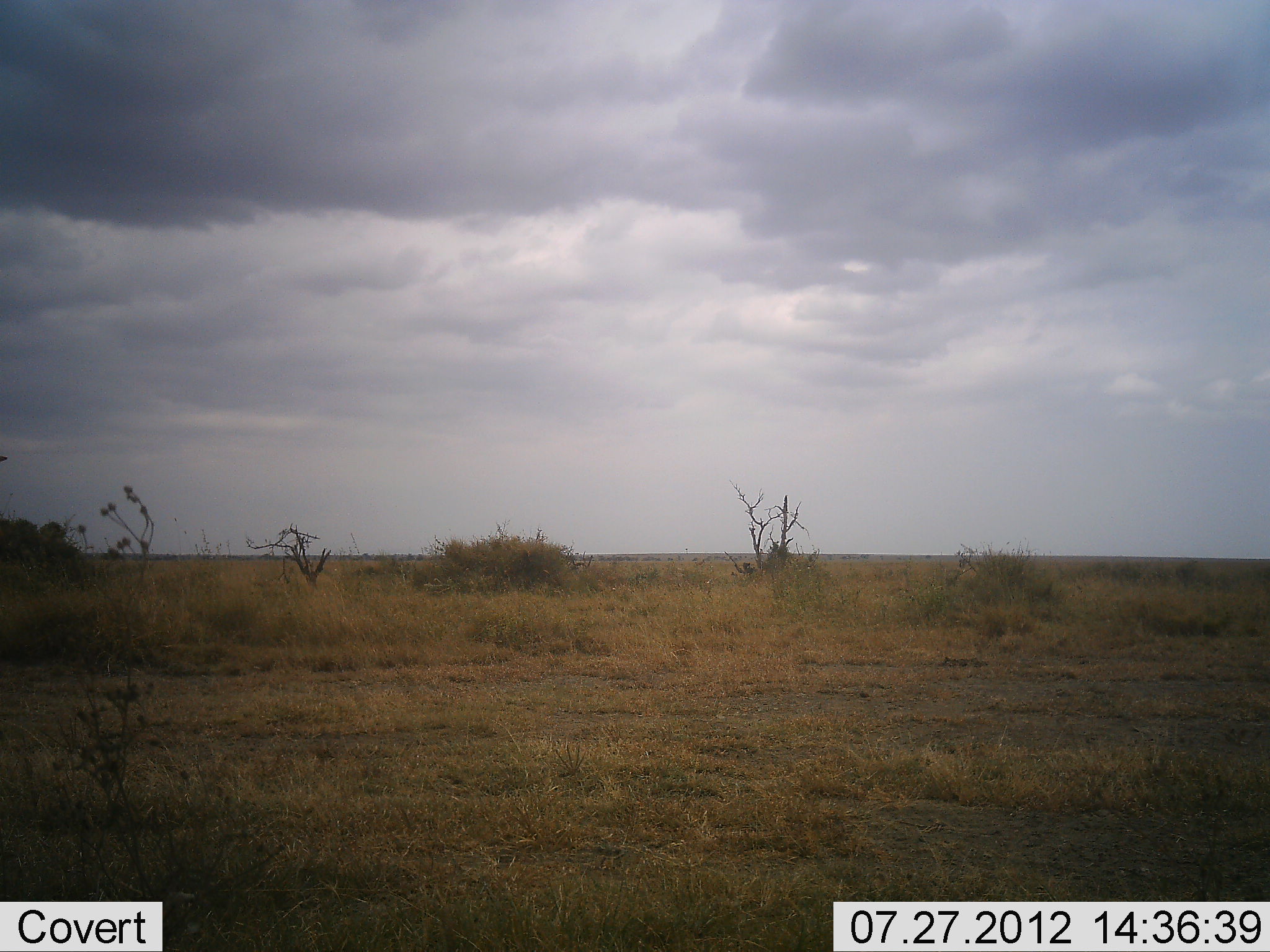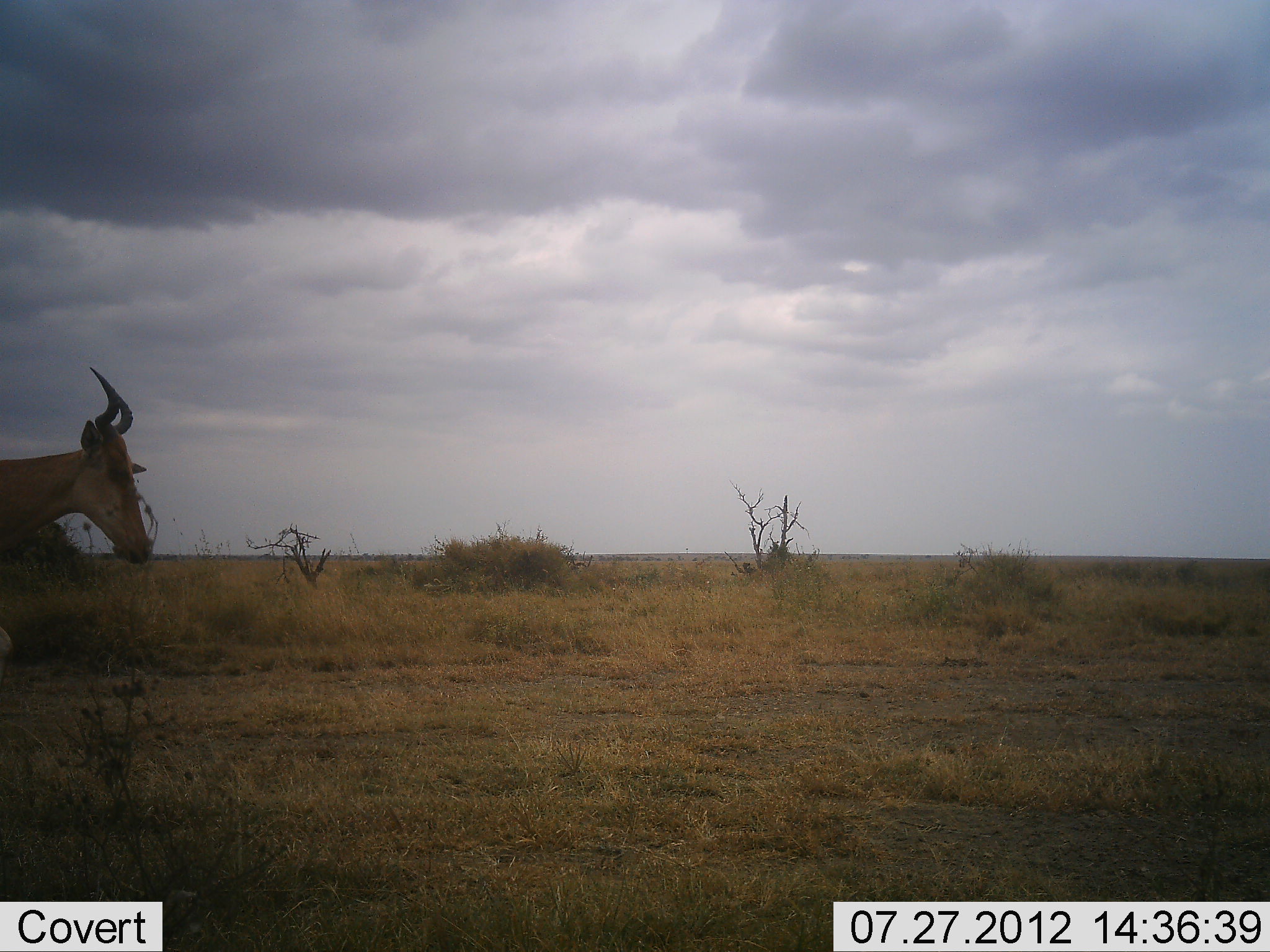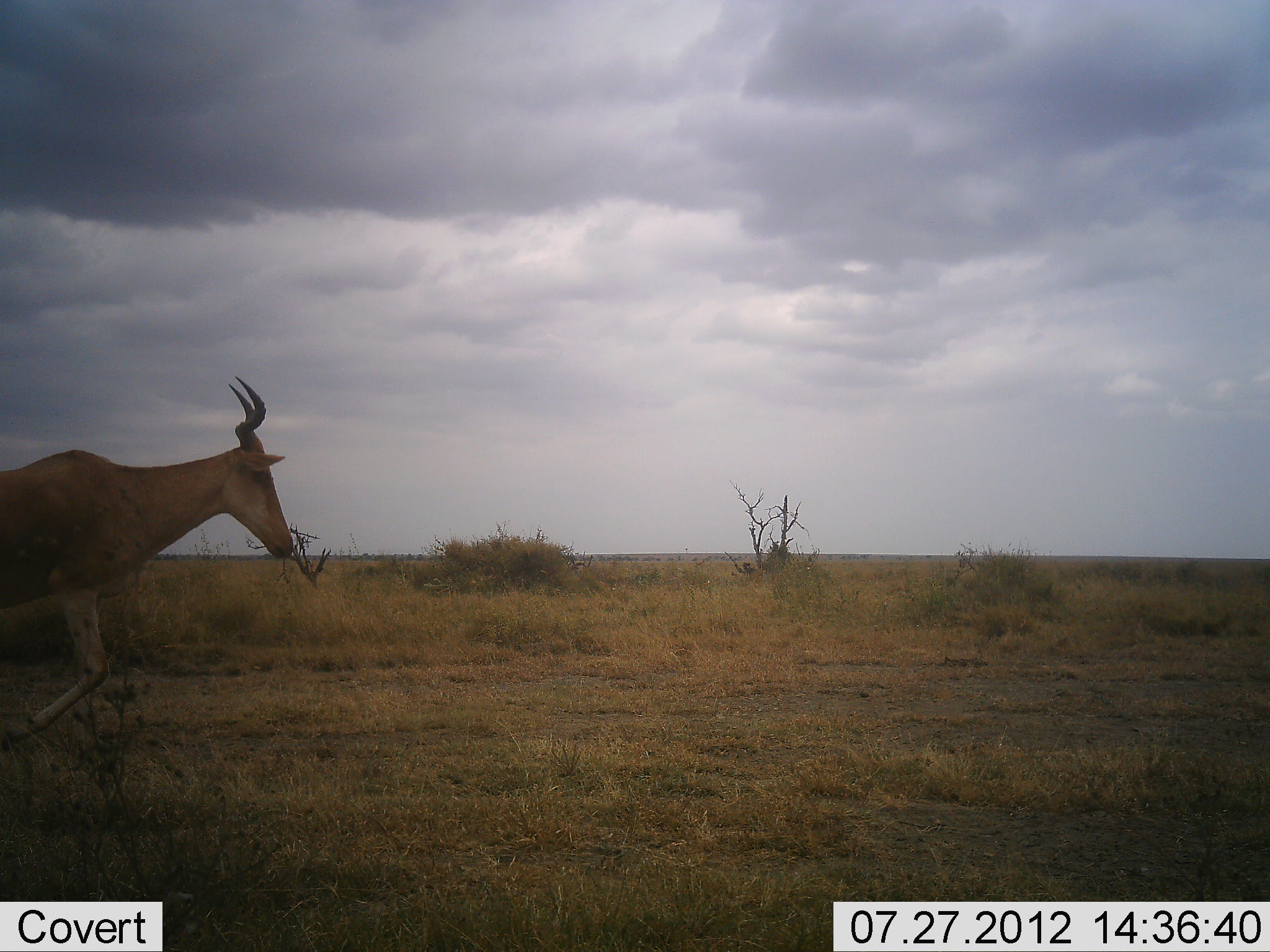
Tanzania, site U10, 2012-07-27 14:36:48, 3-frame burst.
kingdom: Animalia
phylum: Chordata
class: Mammalia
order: Artiodactyla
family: Bovidae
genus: Alcelaphus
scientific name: Alcelaphus buselaphus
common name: hartebeest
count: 1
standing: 20%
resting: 0%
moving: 100%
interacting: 0%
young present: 0%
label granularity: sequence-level